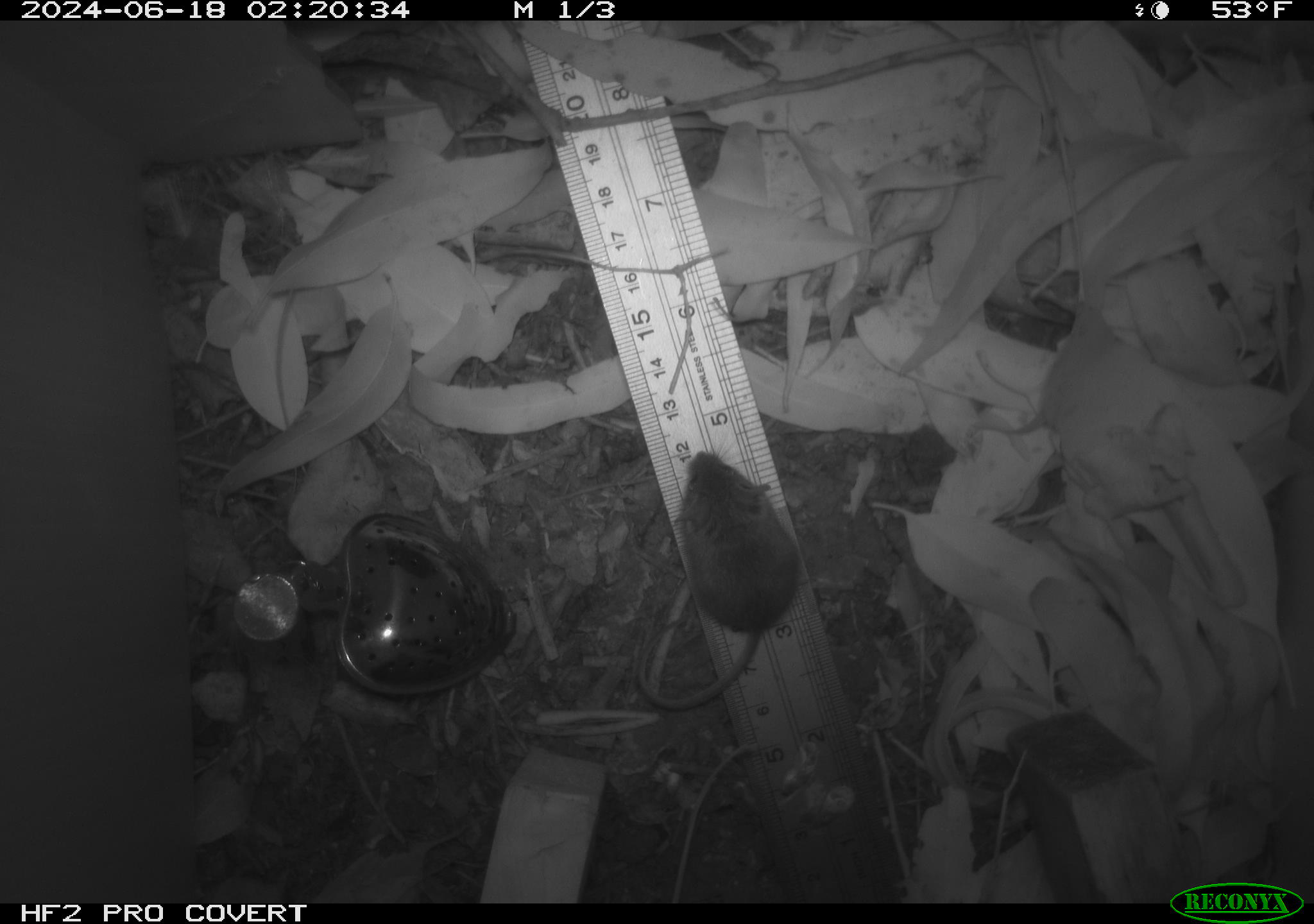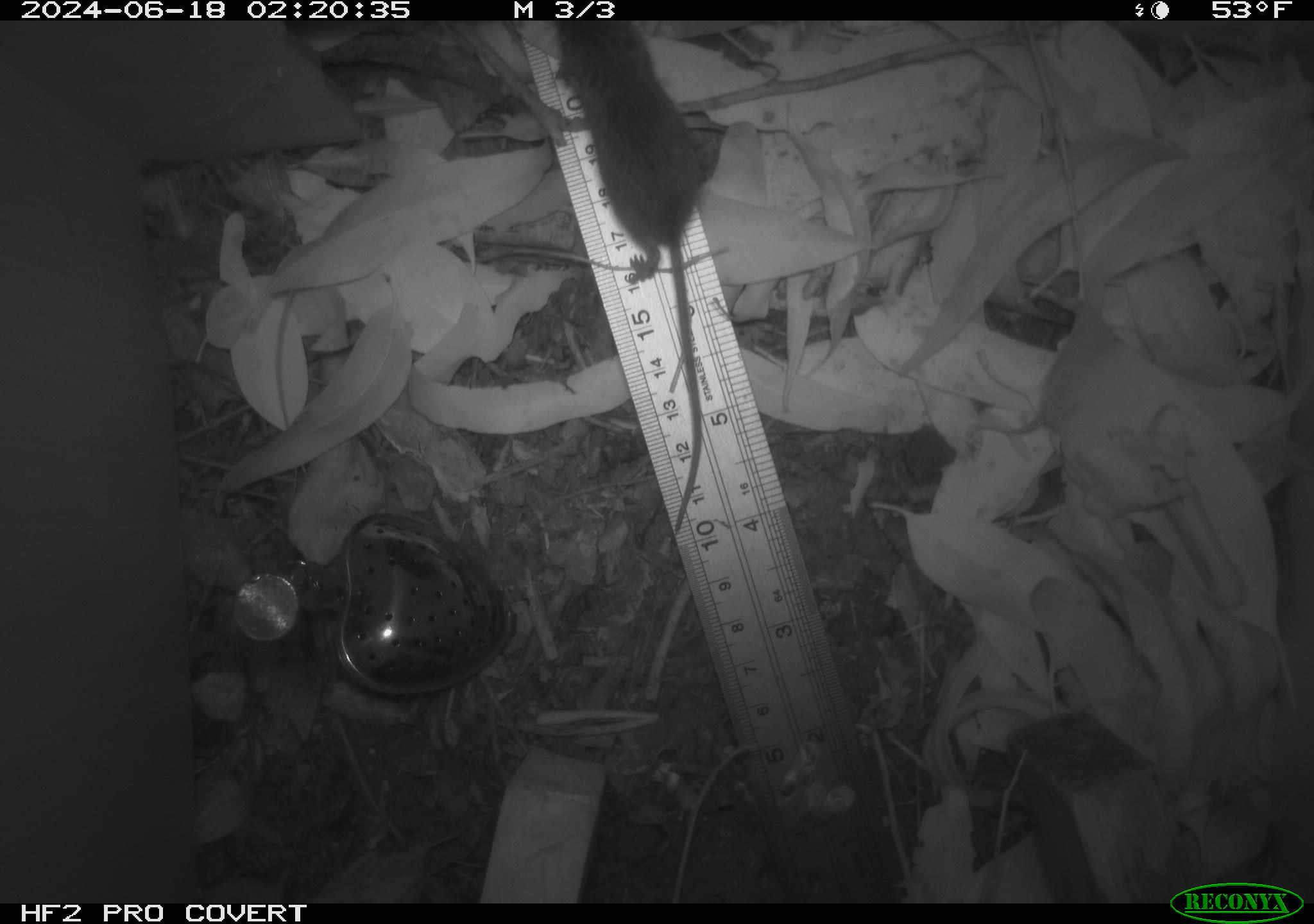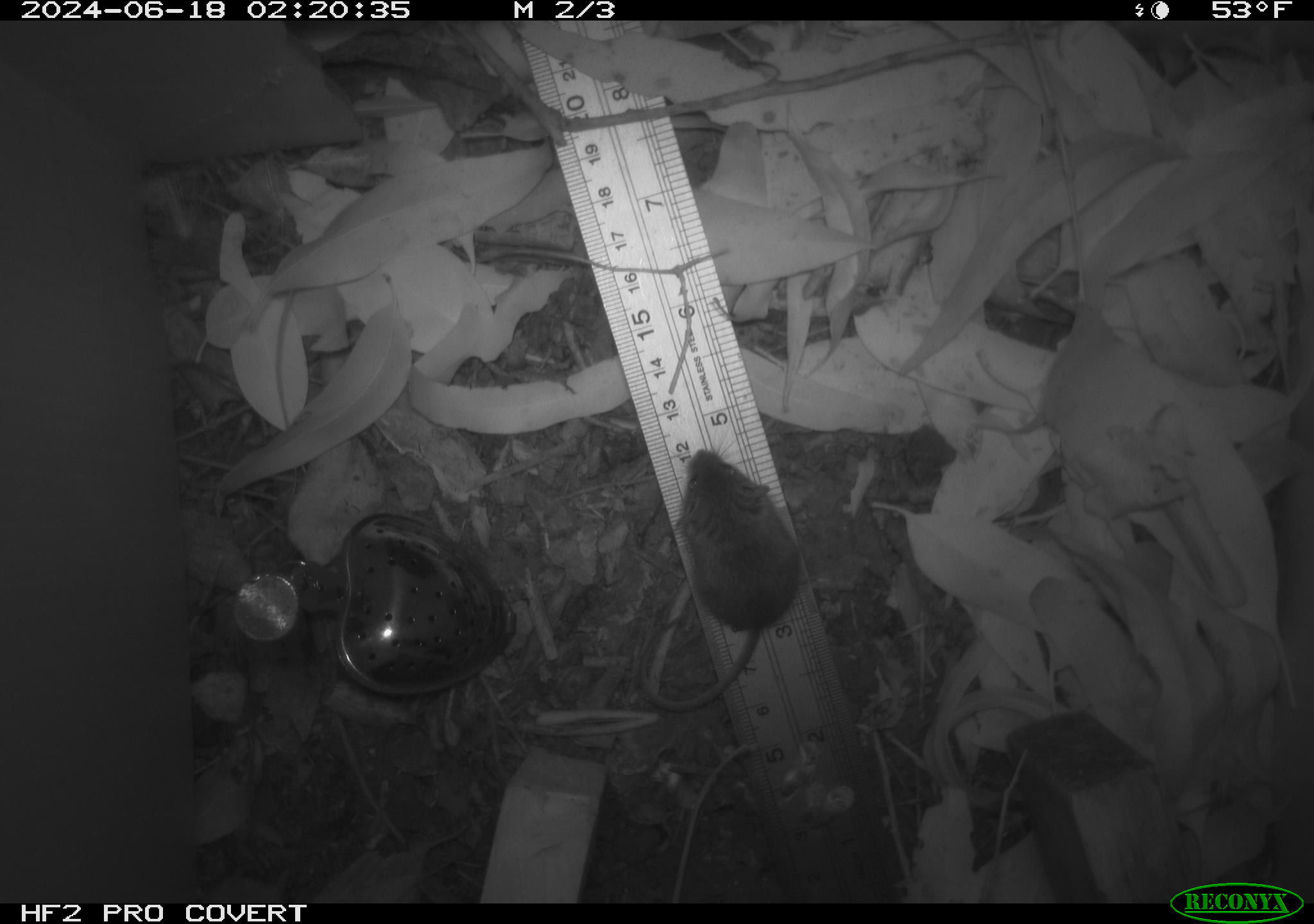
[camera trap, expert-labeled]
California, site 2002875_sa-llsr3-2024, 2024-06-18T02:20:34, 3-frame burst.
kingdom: Animalia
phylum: Chordata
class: Mammalia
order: Rodentia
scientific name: Rodentia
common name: mouse species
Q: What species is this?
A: Mouse species (Rodentia).